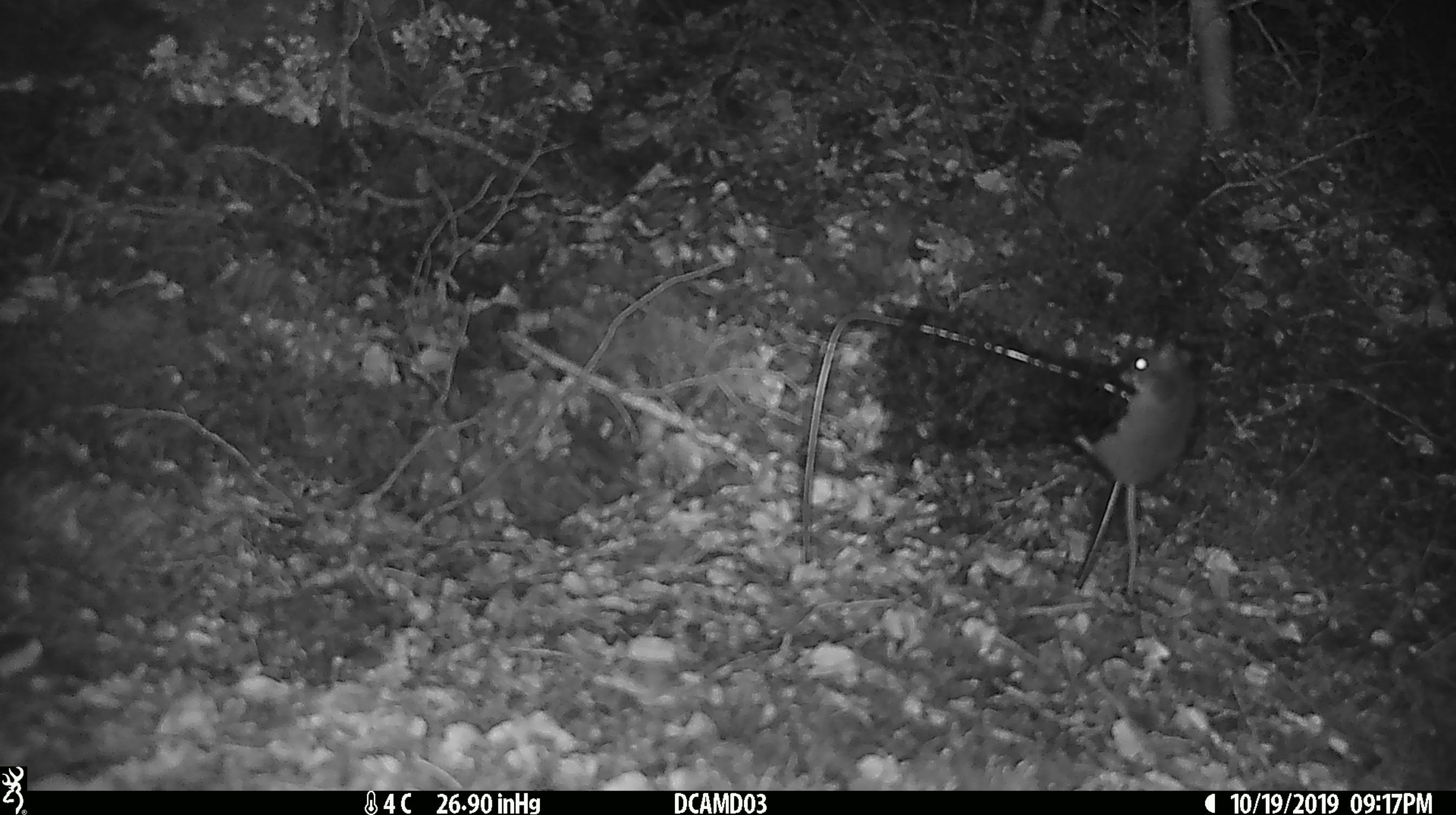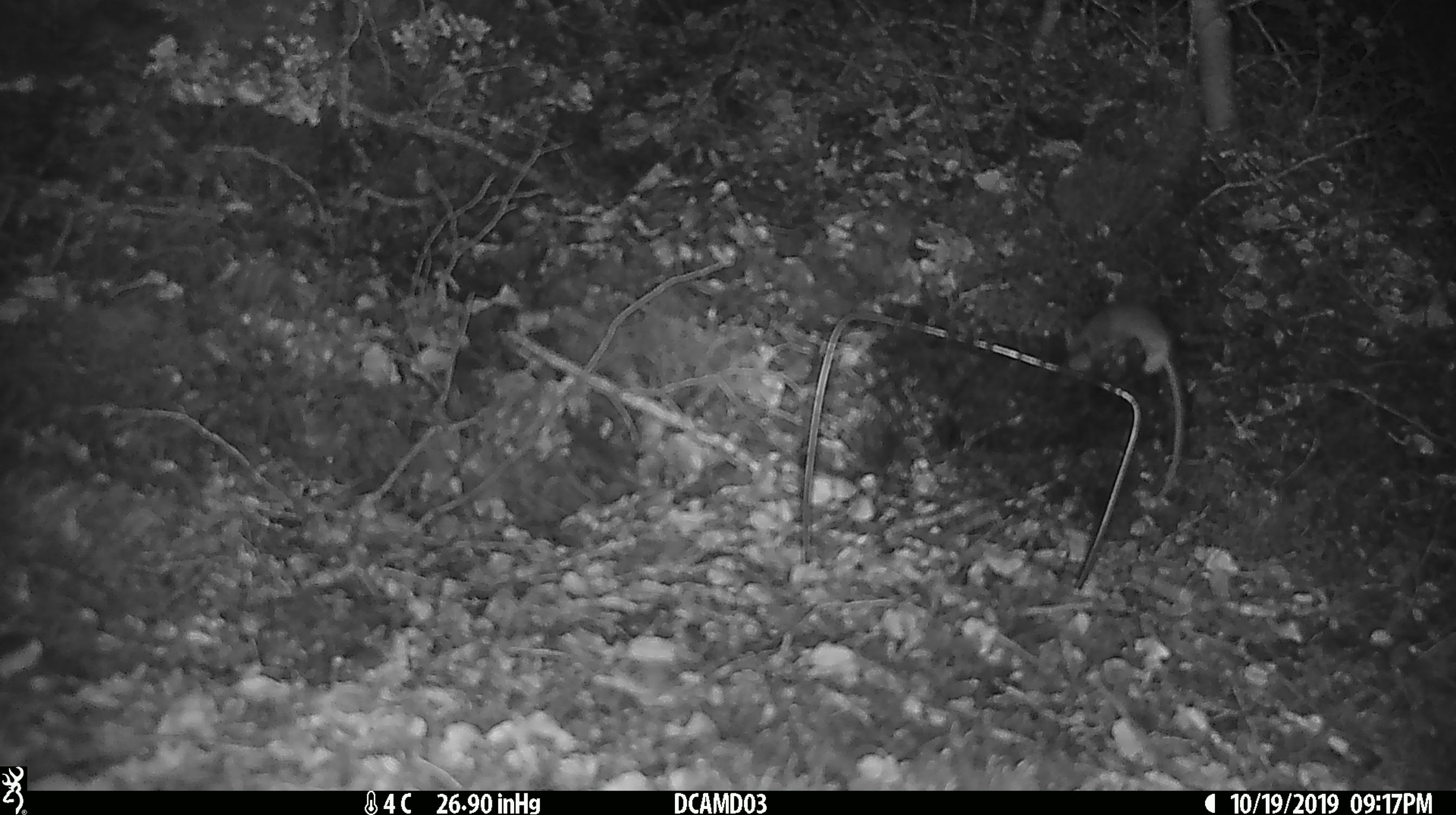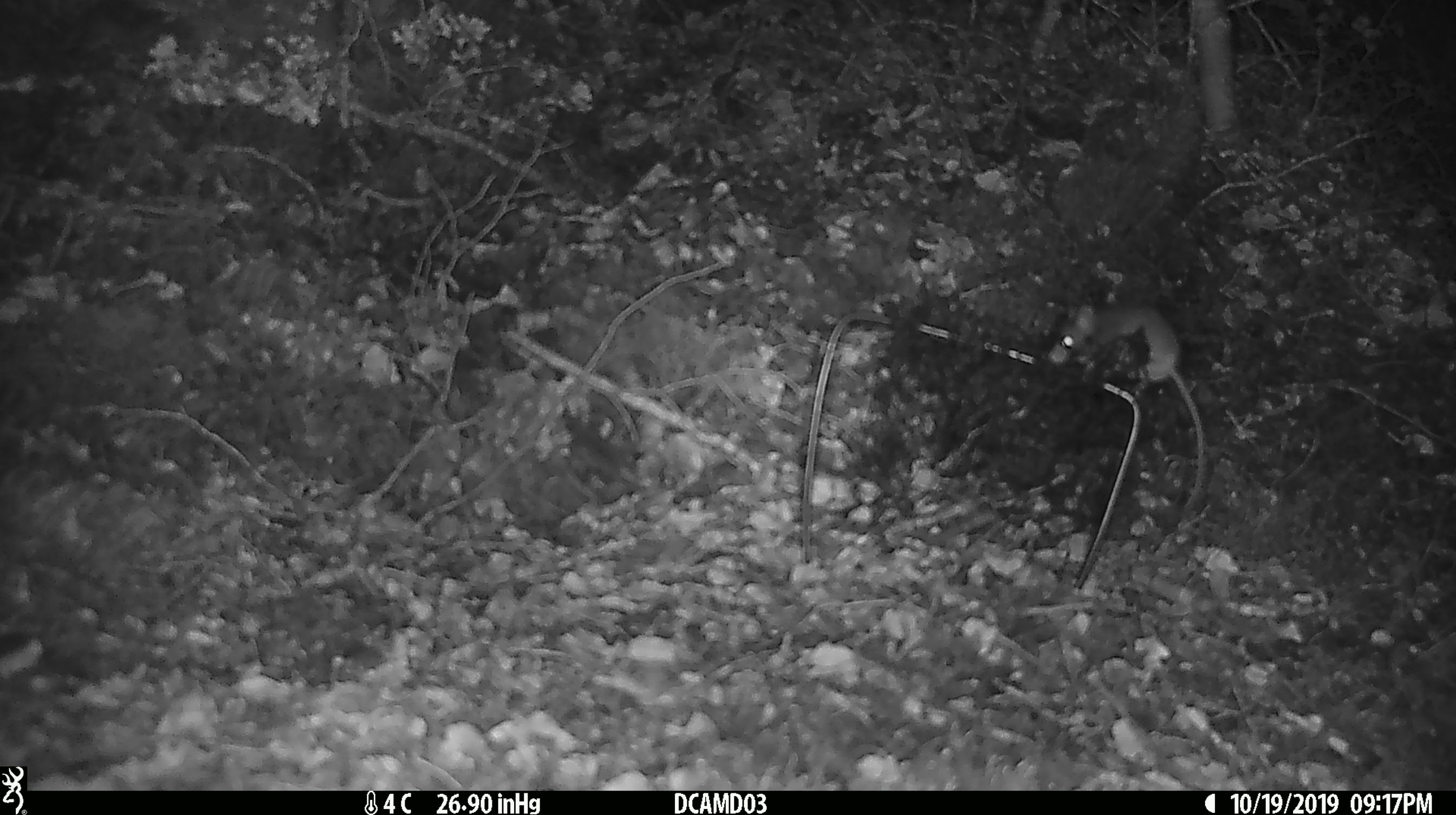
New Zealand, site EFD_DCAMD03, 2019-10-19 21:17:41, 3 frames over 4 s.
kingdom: Animalia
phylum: Chordata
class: Mammalia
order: Rodentia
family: Muridae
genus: Mus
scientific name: Mus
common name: mouse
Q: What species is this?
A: Mouse (Mus).